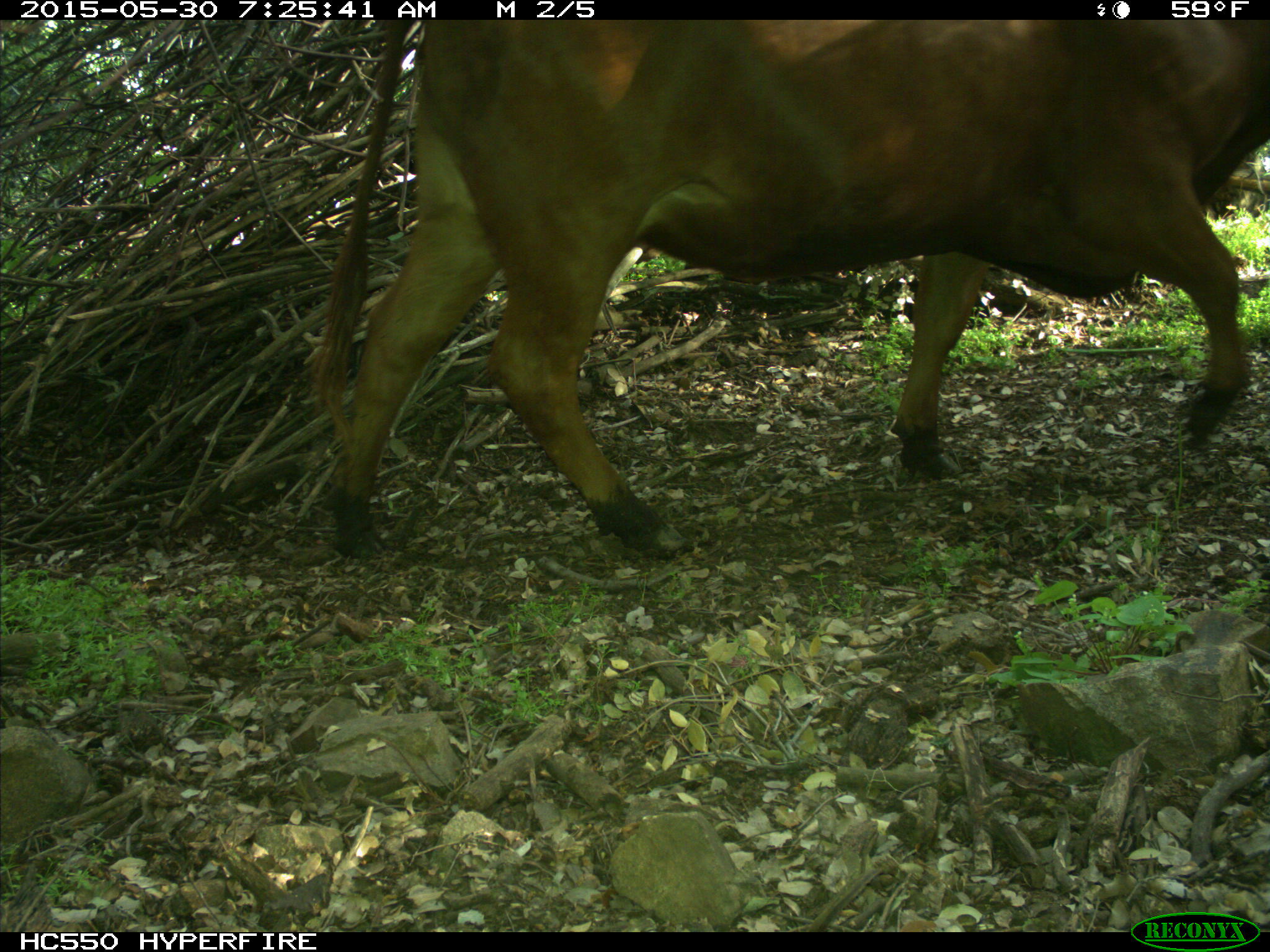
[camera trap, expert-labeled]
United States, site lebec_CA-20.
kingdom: Animalia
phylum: Chordata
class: Mammalia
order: Artiodactyla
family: Bovidae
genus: Bos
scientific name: Bos taurus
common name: domestic cow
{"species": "Bos taurus (domestic cow)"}